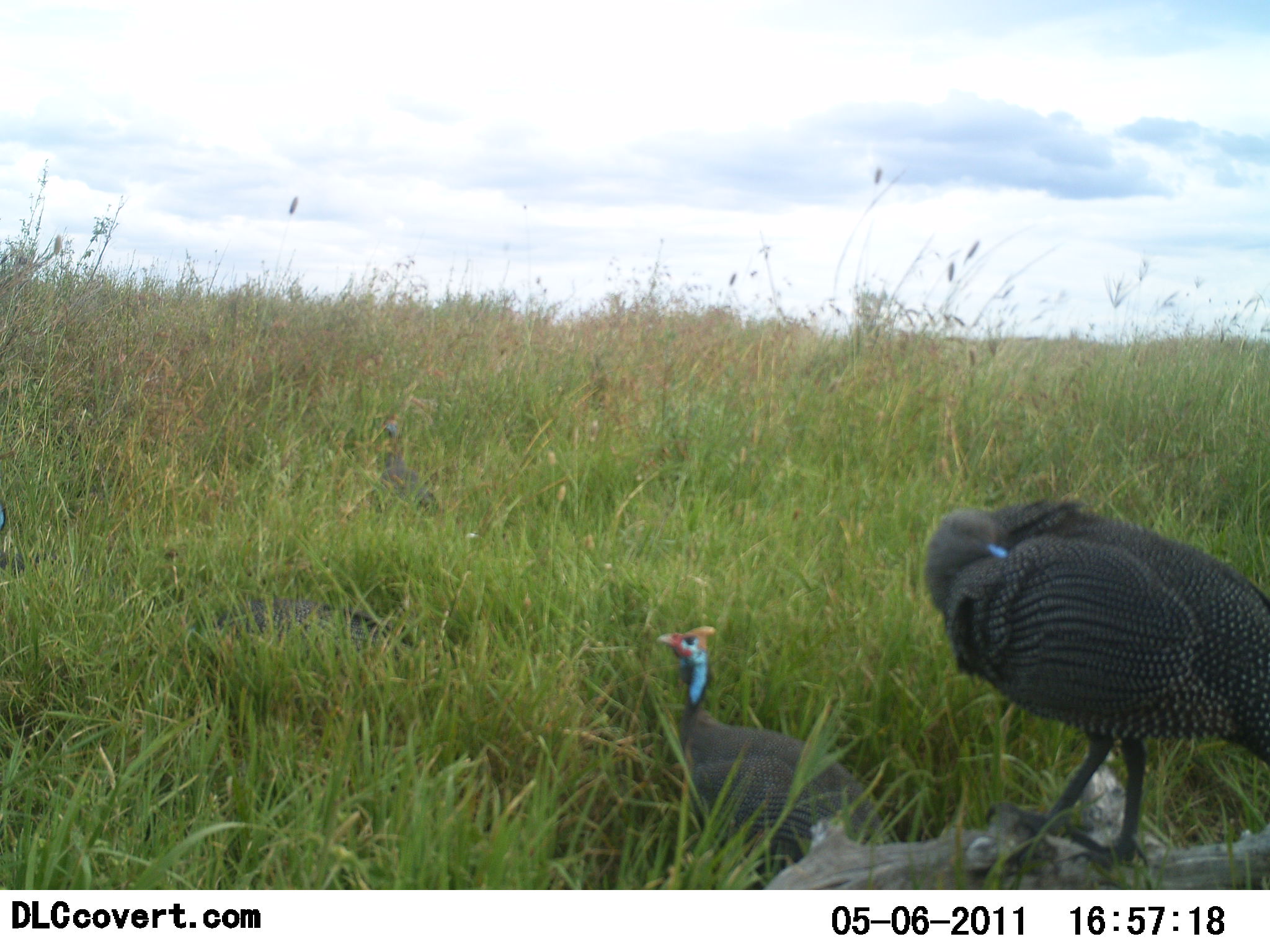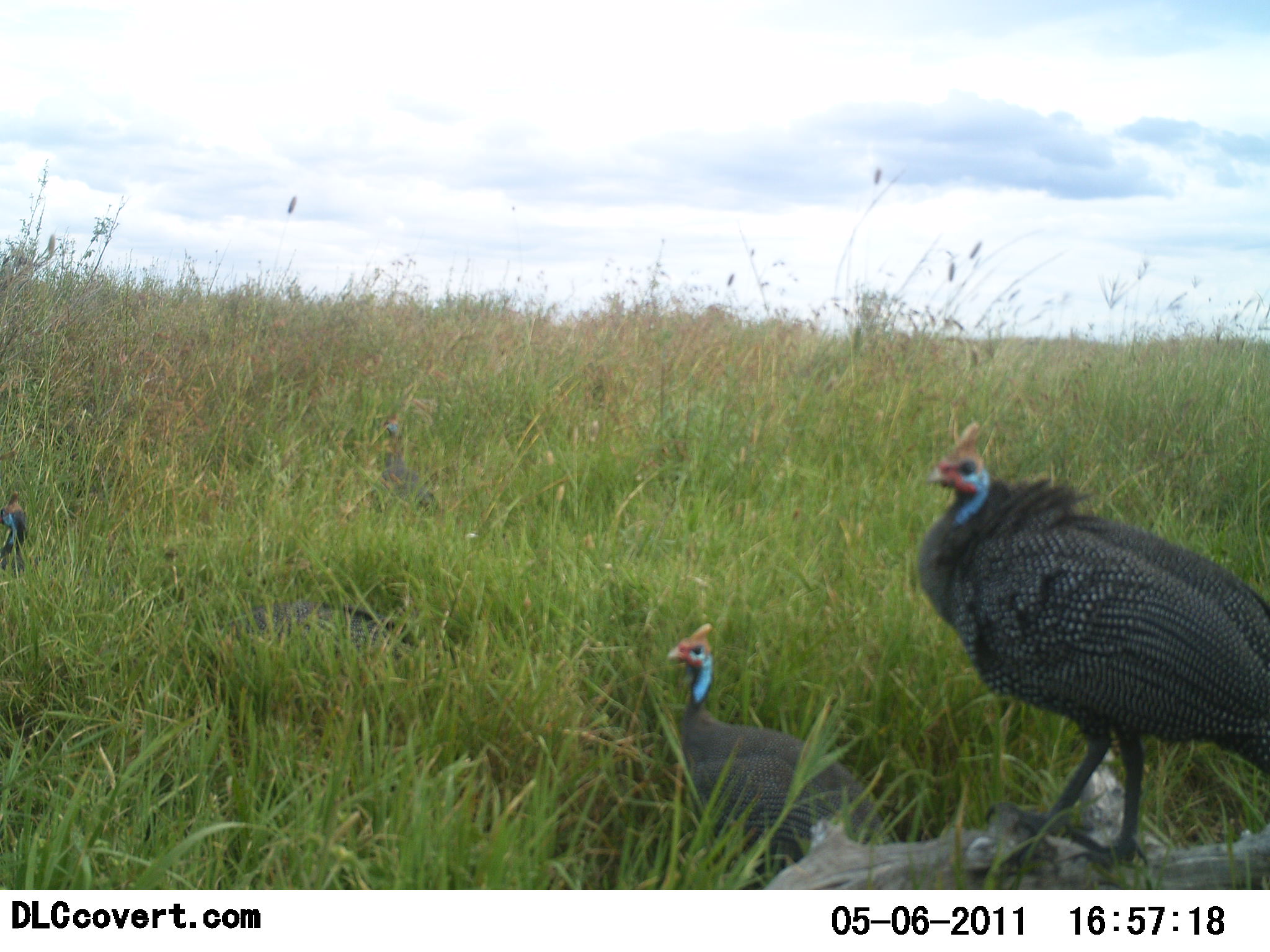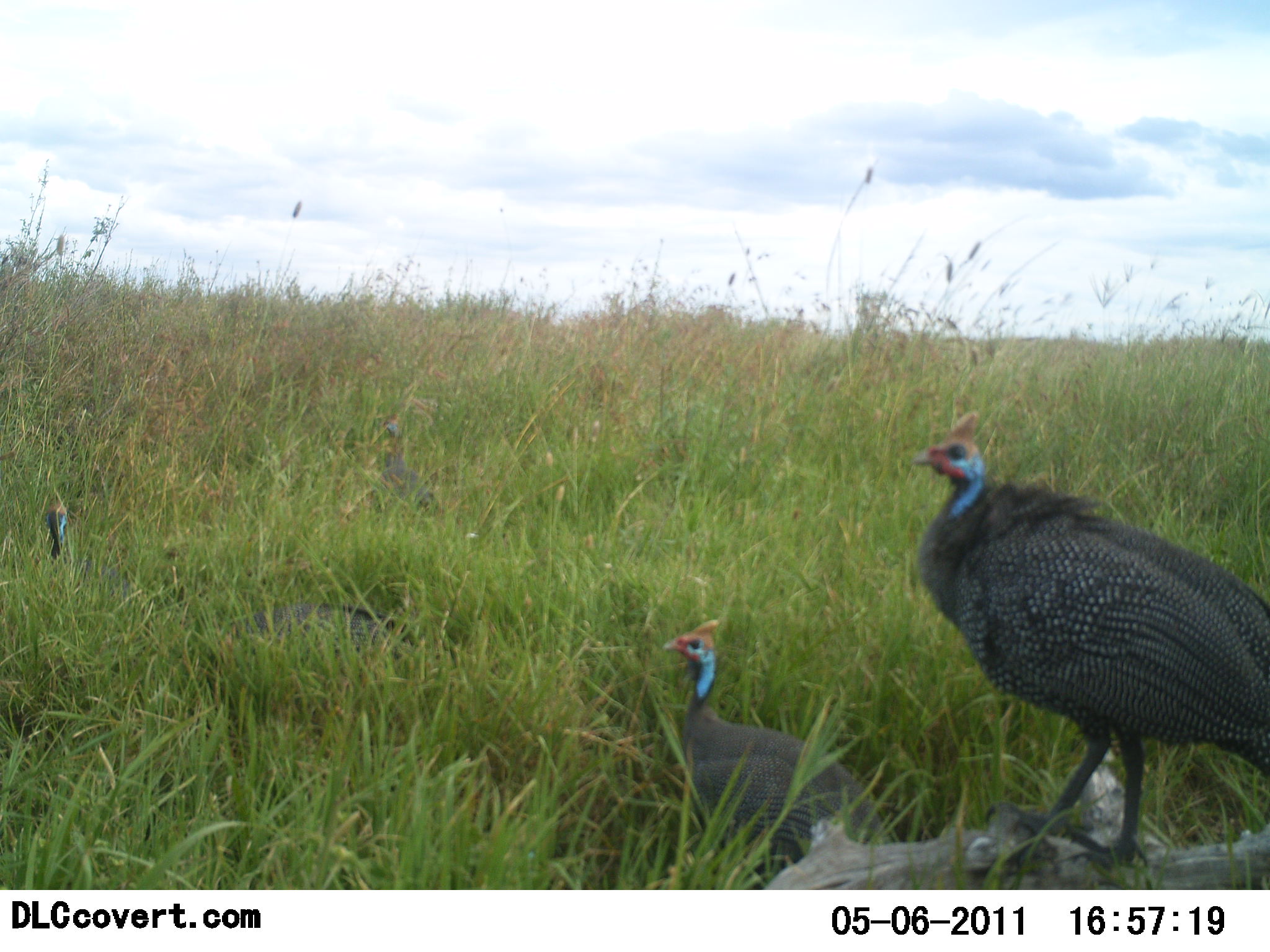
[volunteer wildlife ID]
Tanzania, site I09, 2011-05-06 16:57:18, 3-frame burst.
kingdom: Animalia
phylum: Chordata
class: Aves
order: Galliformes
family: Numididae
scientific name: Numididae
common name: guinea fowl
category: guineafowl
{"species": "guineafowl (guinea fowl) (Numididae)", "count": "5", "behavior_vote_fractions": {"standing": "100%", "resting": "45%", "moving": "27%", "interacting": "9%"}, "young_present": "0%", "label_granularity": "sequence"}